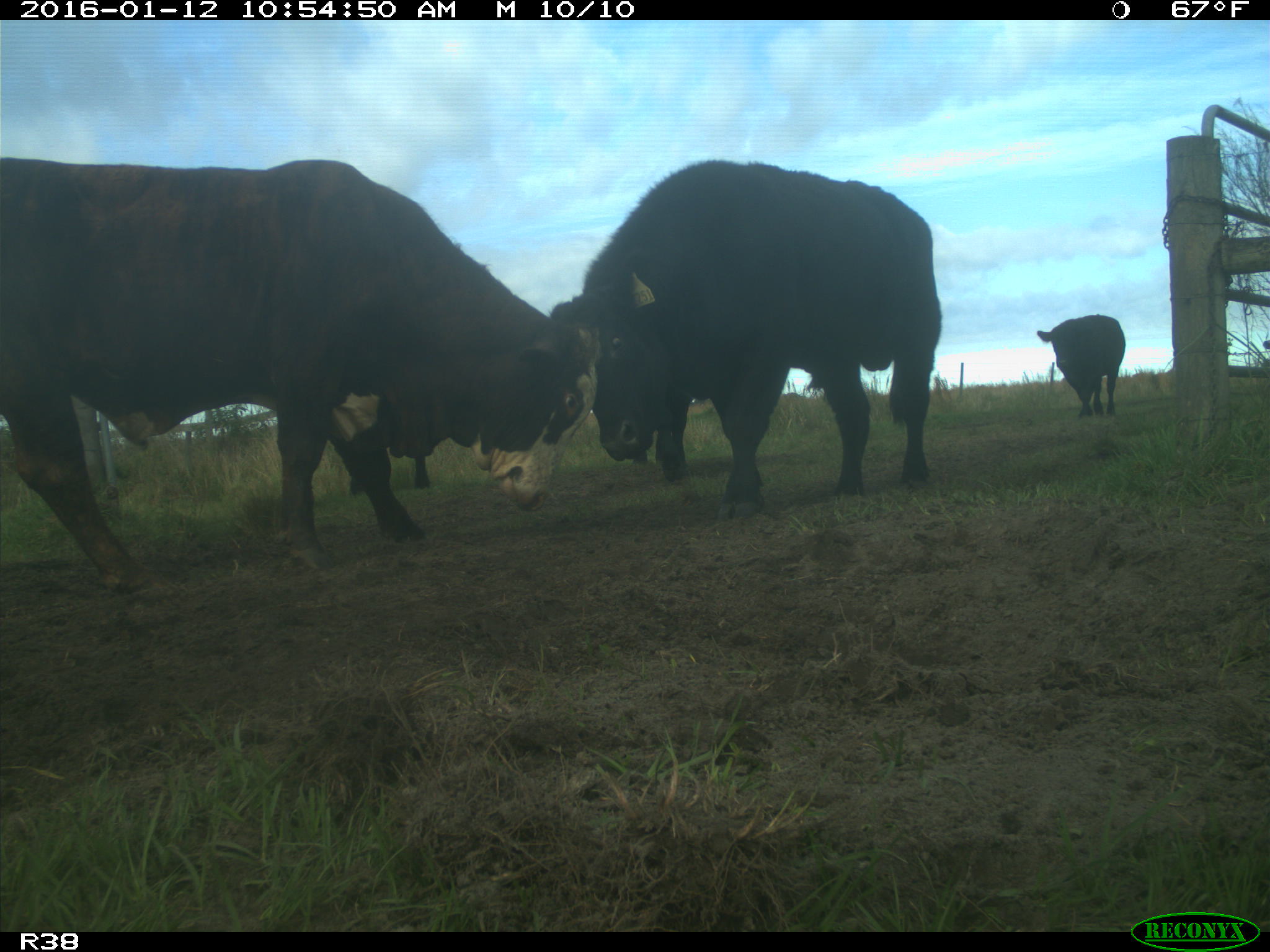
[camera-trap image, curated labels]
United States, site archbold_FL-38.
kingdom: Animalia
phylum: Chordata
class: Mammalia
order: Artiodactyla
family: Bovidae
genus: Bos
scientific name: Bos taurus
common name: domestic cow